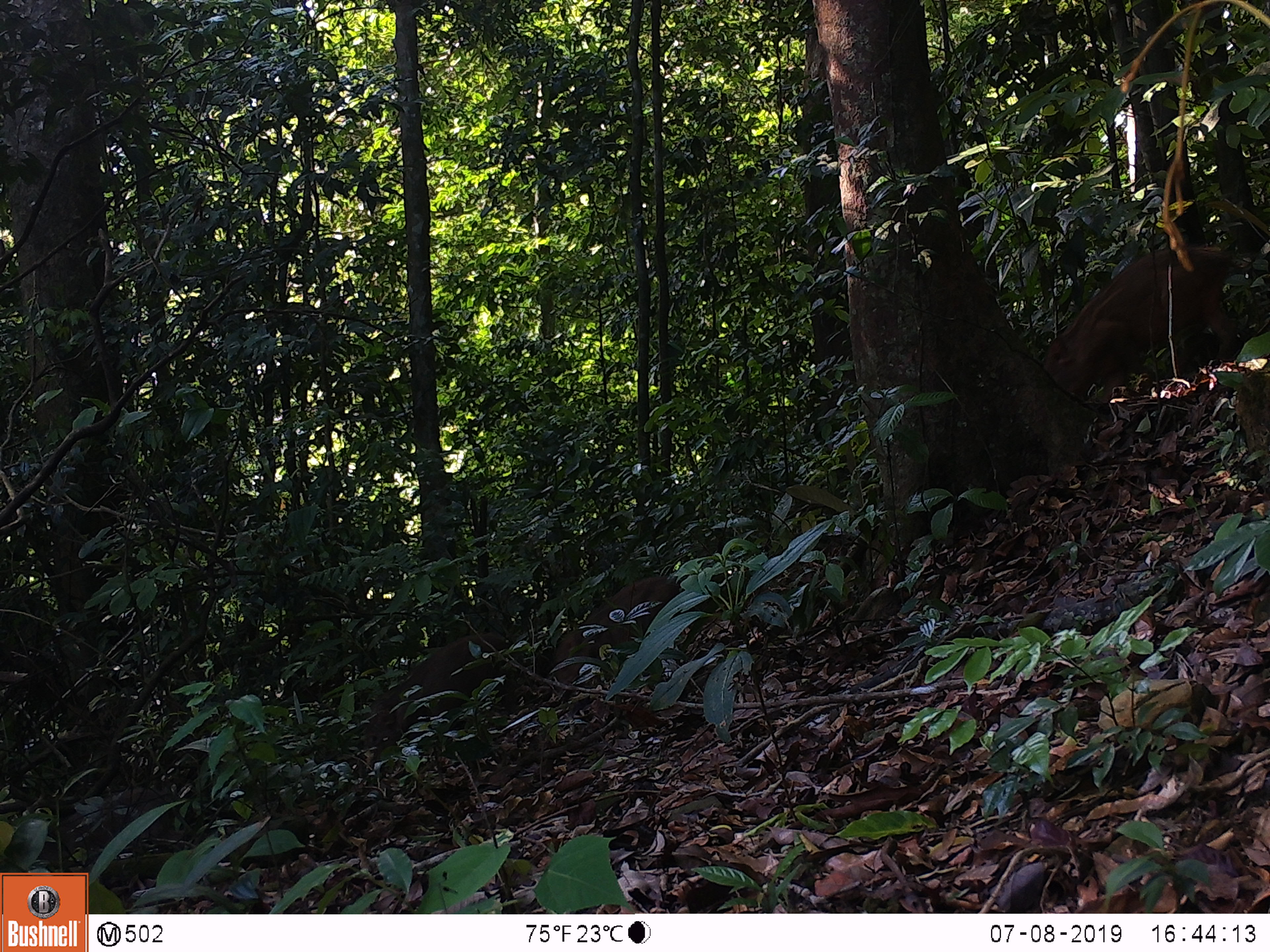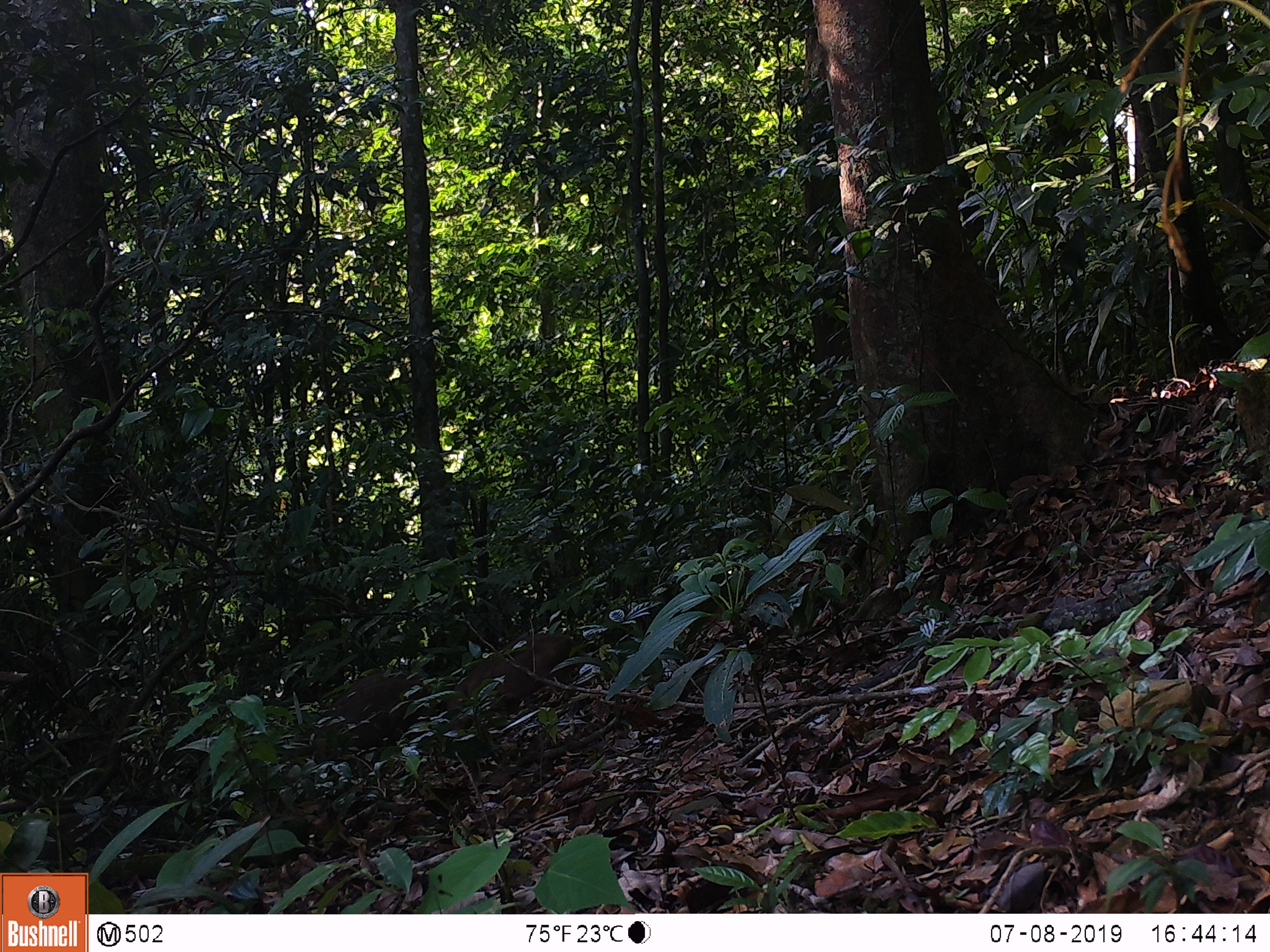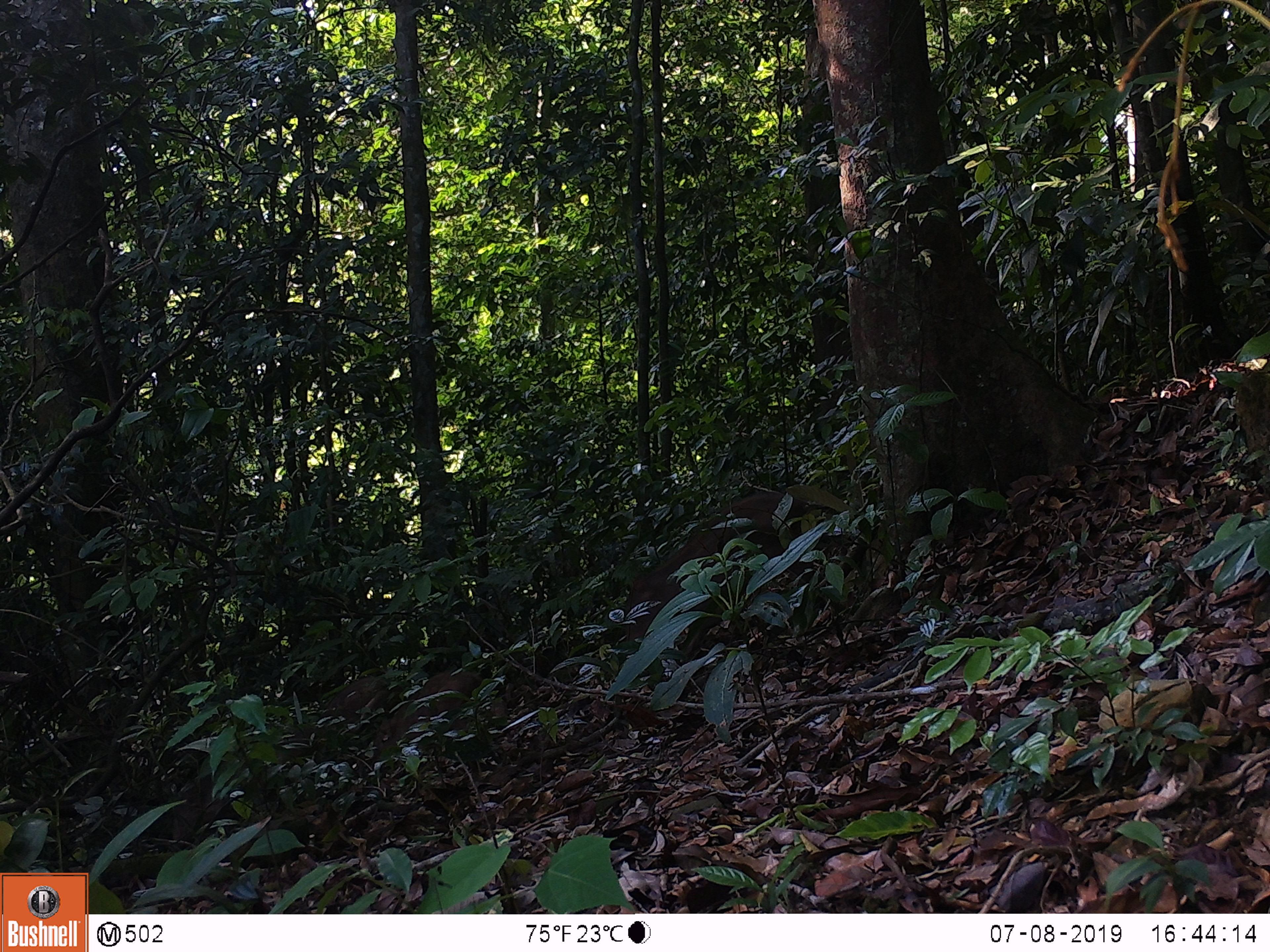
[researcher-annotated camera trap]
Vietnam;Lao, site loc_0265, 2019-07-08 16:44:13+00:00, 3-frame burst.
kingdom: Animalia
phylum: Chordata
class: Mammalia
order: Artiodactyla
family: Suidae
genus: Sus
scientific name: Sus scrofa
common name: eurasian wild pig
Eurasian wild pig (Sus scrofa). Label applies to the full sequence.